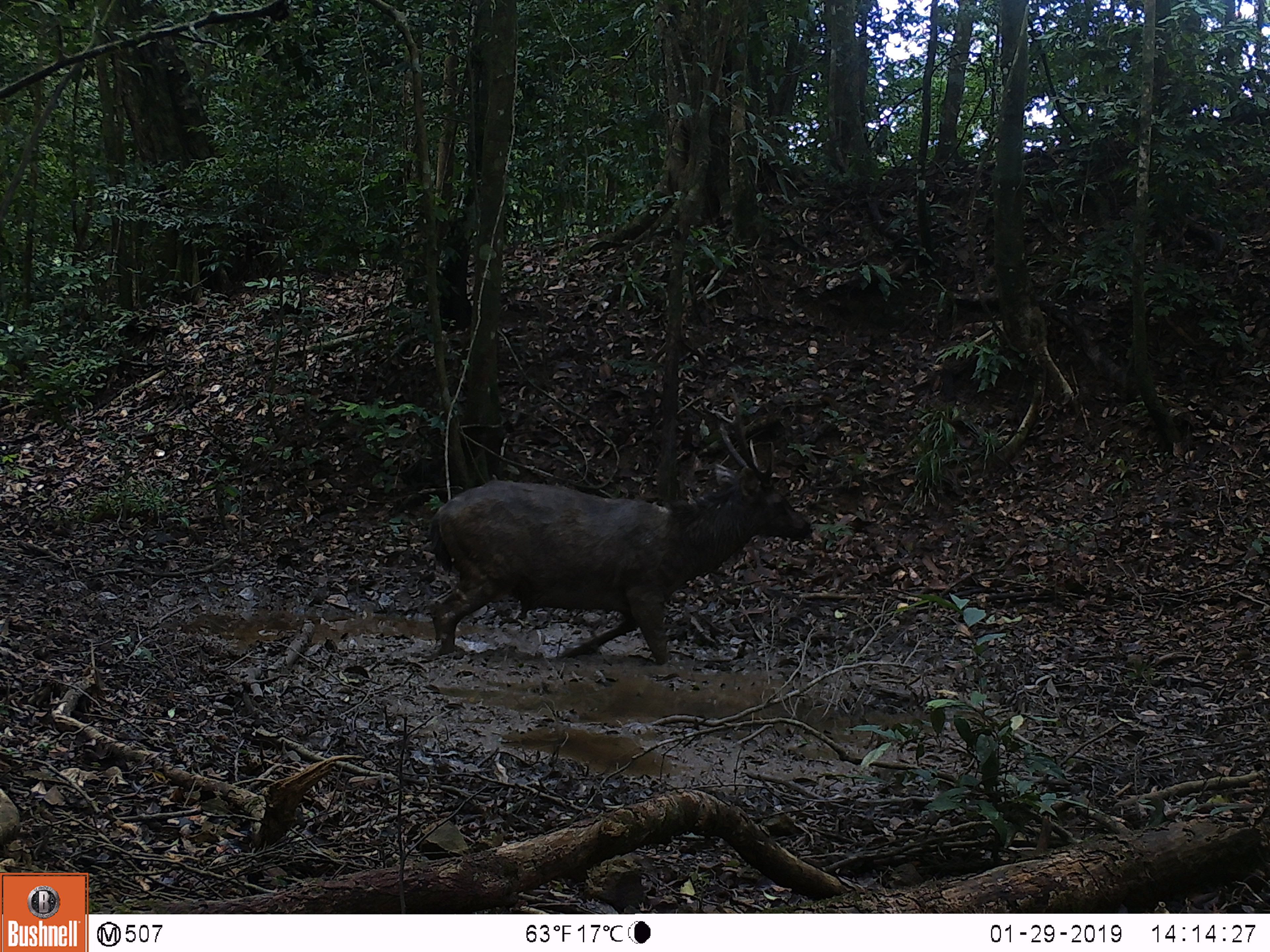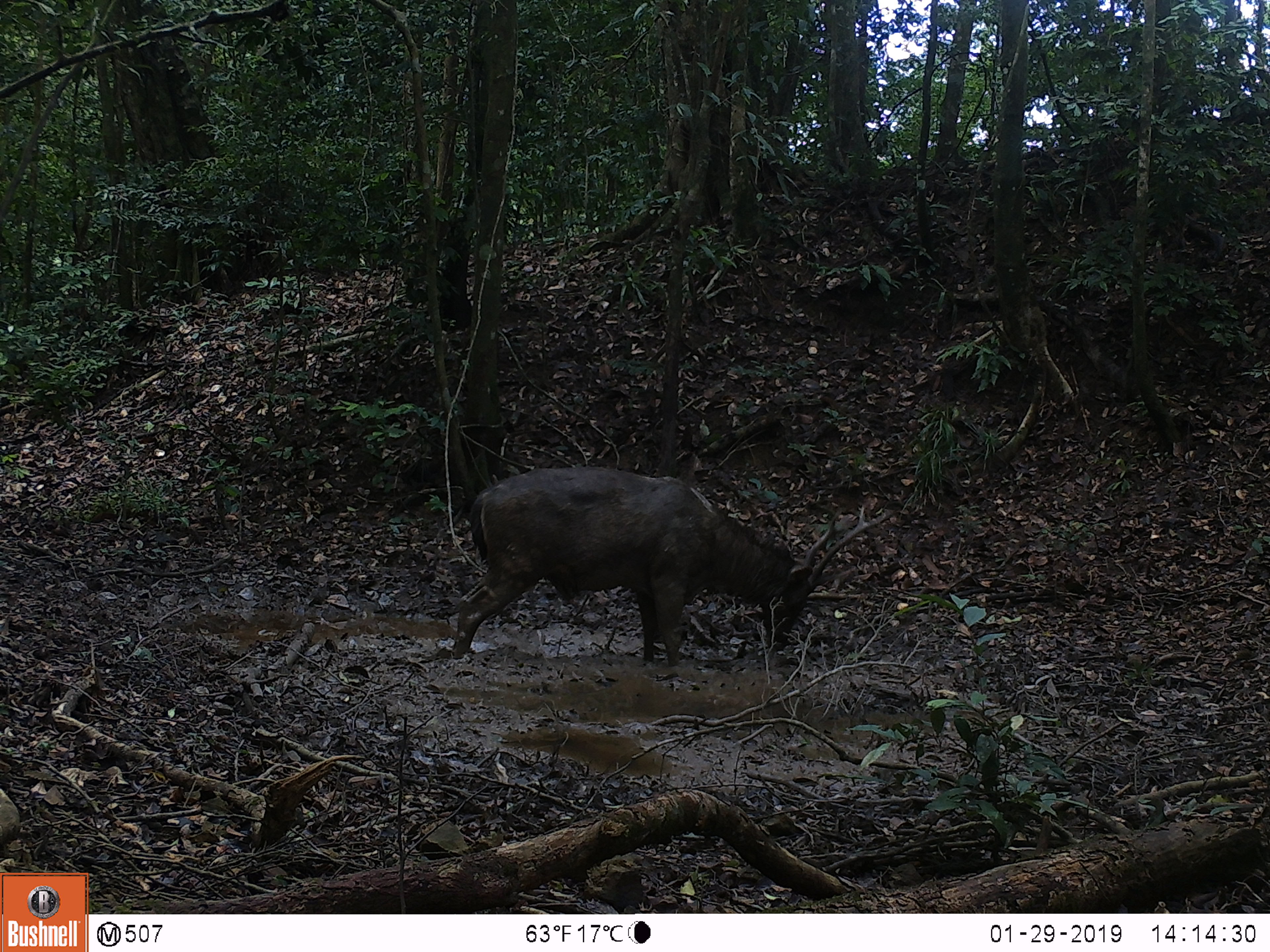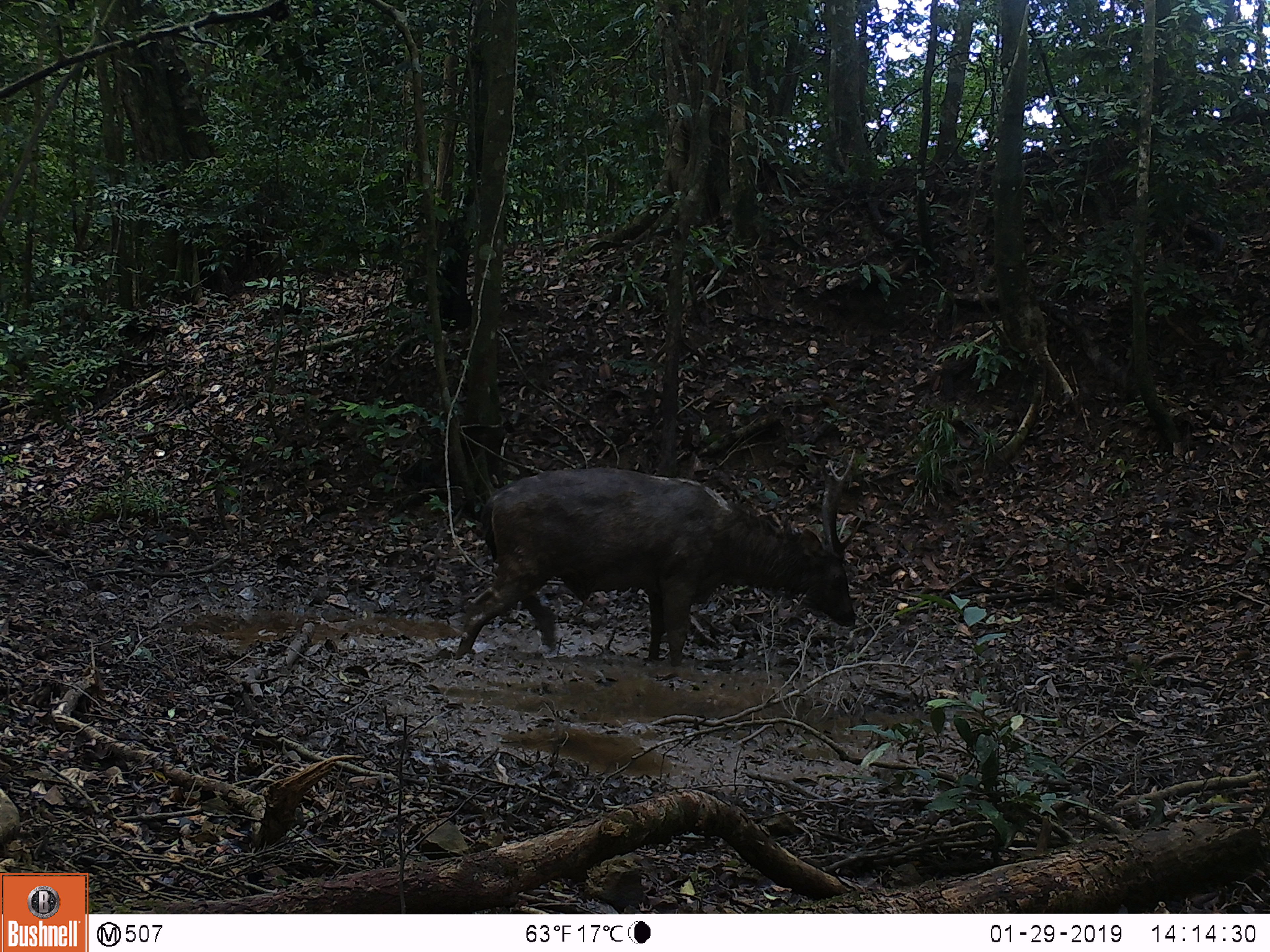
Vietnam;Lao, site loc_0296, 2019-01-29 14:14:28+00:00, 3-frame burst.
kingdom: Animalia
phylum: Chordata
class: Mammalia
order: Artiodactyla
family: Cervidae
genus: Rusa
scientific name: Rusa unicolor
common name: sambar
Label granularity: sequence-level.